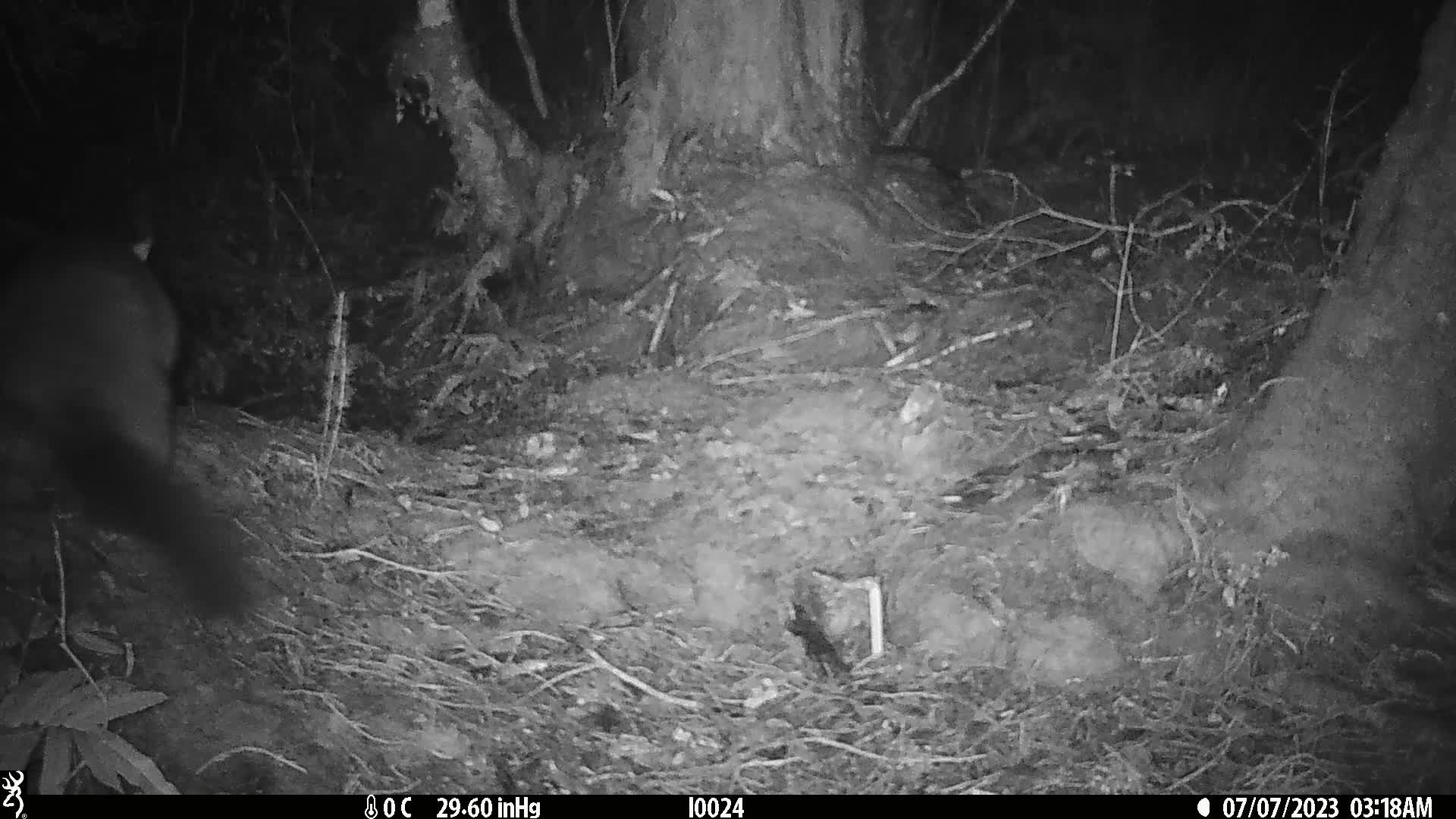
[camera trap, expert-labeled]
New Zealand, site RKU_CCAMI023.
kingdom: Animalia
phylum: Chordata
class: Mammalia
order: Diprotodontia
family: Phalangeridae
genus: Trichosurus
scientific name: Trichosurus vulpecula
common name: common brushtail possum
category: possum